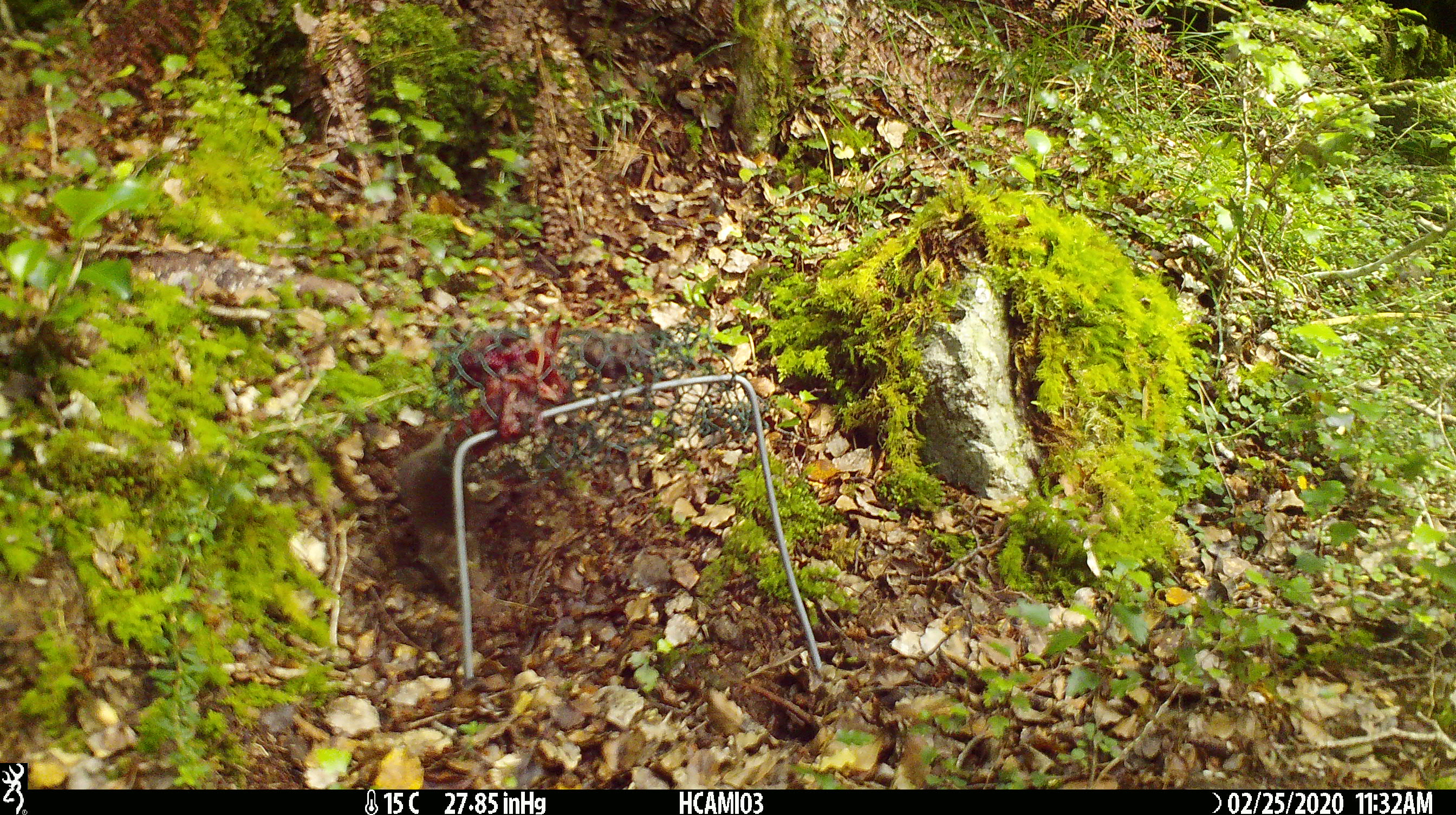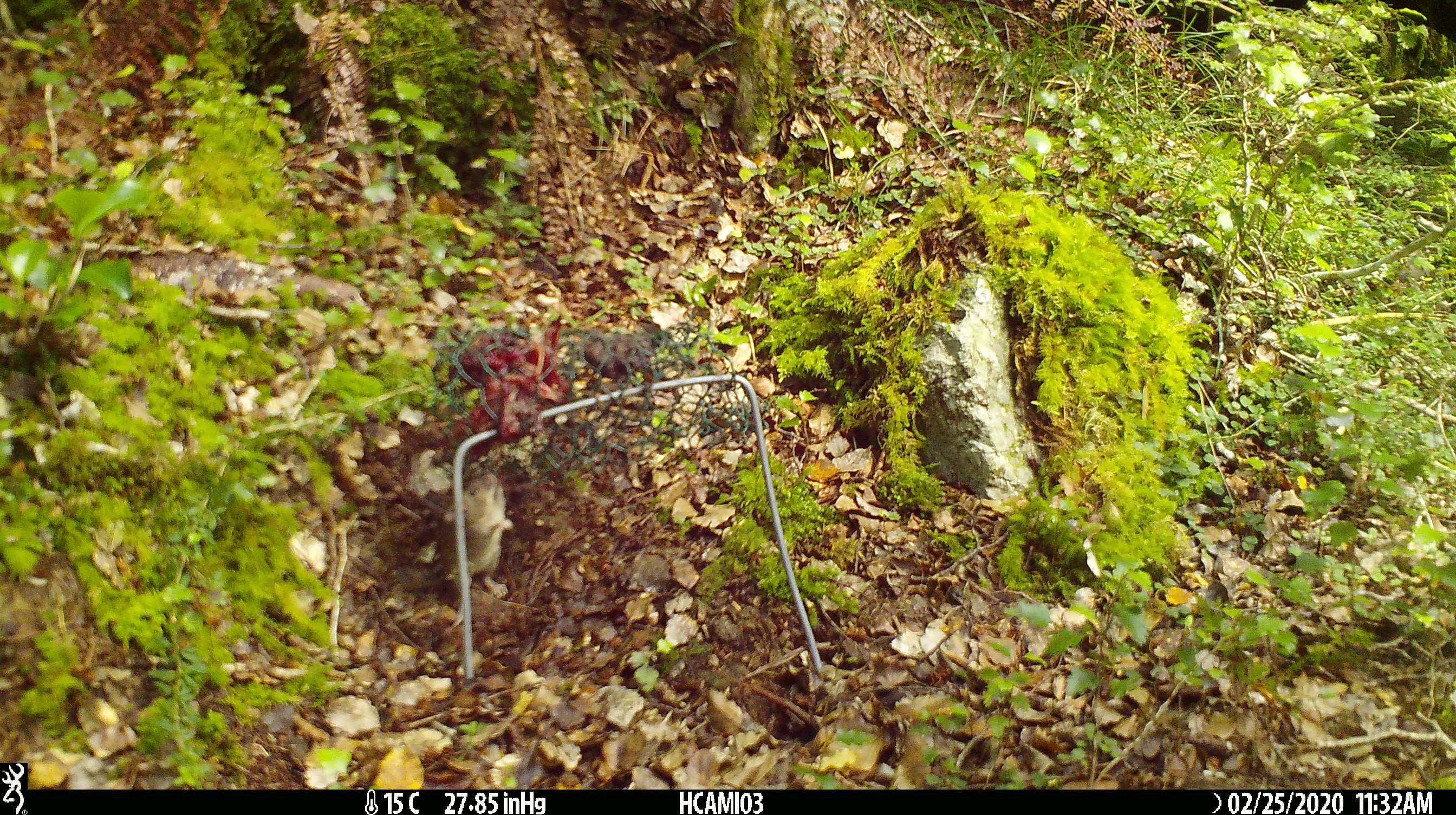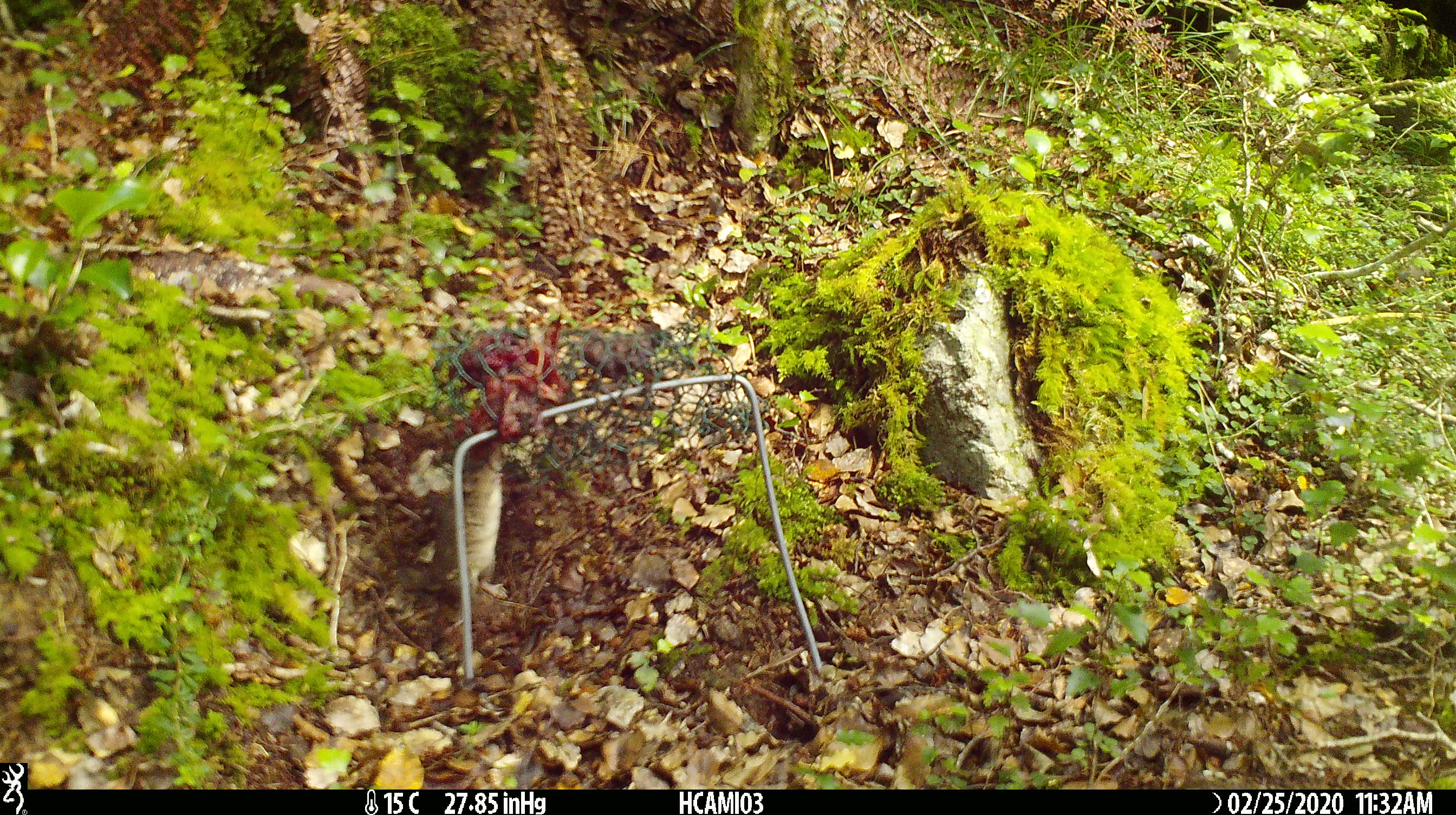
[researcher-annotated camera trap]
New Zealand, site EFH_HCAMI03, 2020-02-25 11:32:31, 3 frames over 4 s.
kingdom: Animalia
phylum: Chordata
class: Mammalia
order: Rodentia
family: Muridae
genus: Mus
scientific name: Mus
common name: mouse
Mouse (Mus).